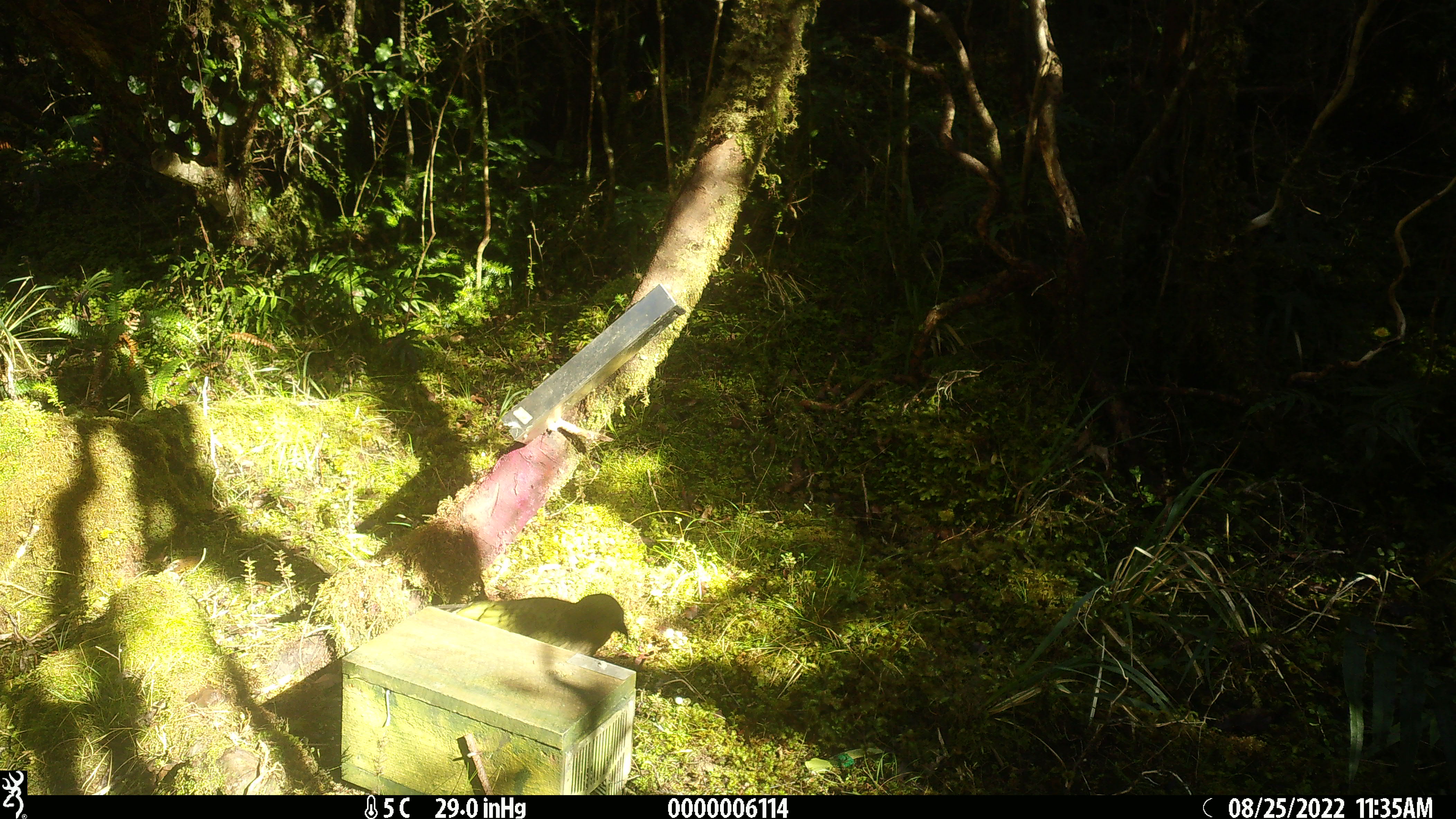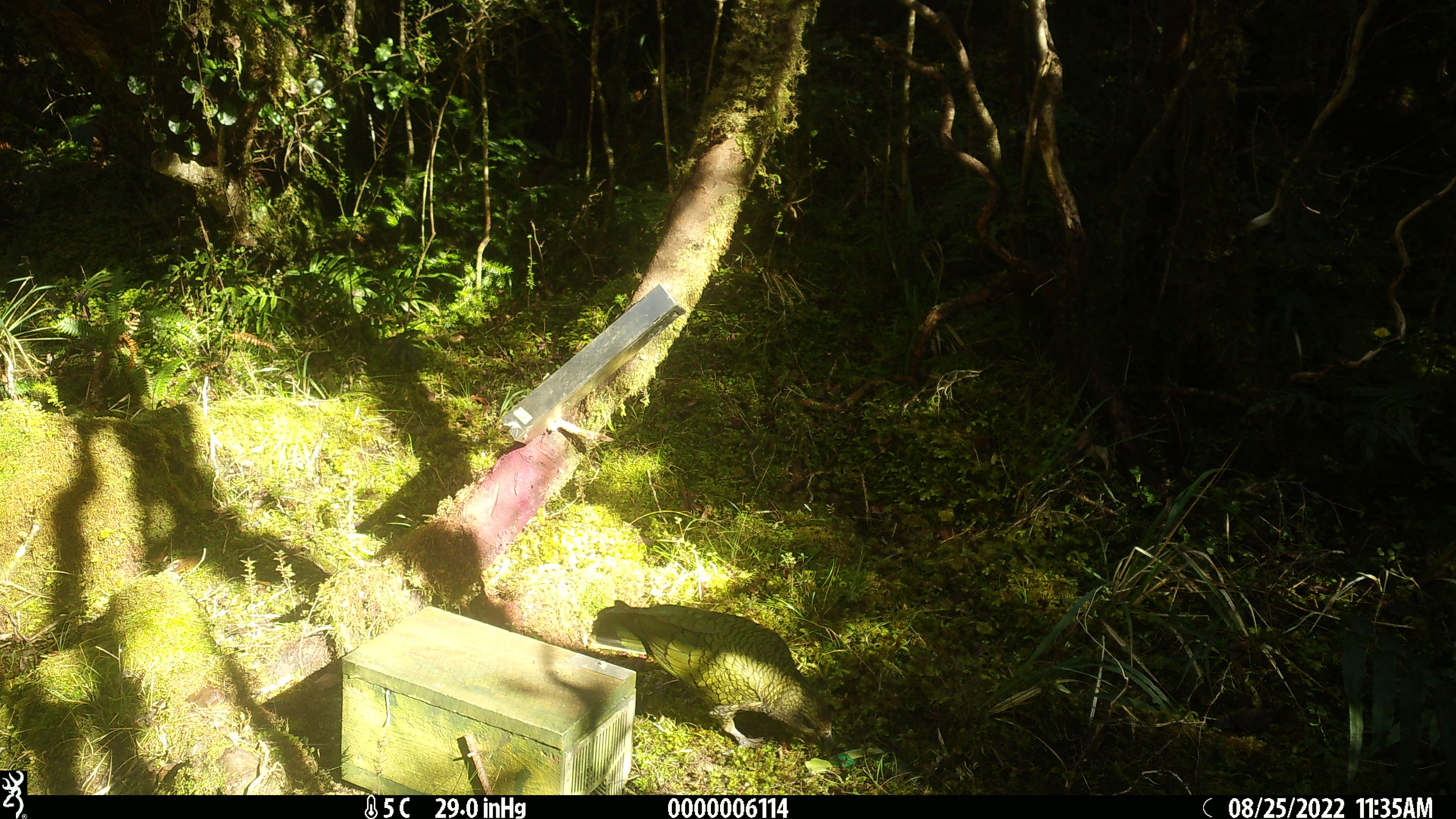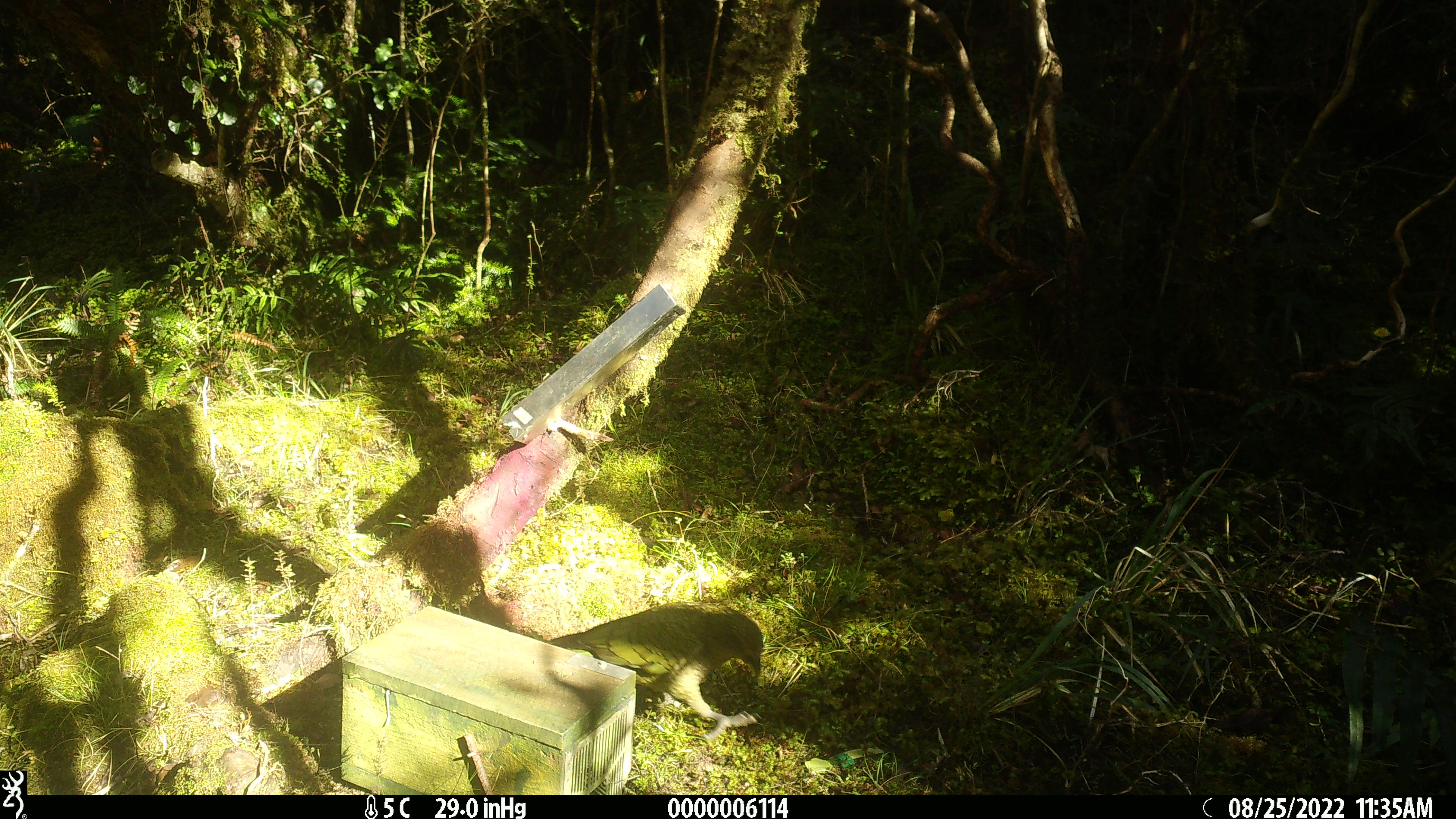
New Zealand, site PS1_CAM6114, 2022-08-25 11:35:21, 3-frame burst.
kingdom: Animalia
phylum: Chordata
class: Aves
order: Psittaciformes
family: Strigopidae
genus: Nestor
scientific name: Nestor notabilis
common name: kea